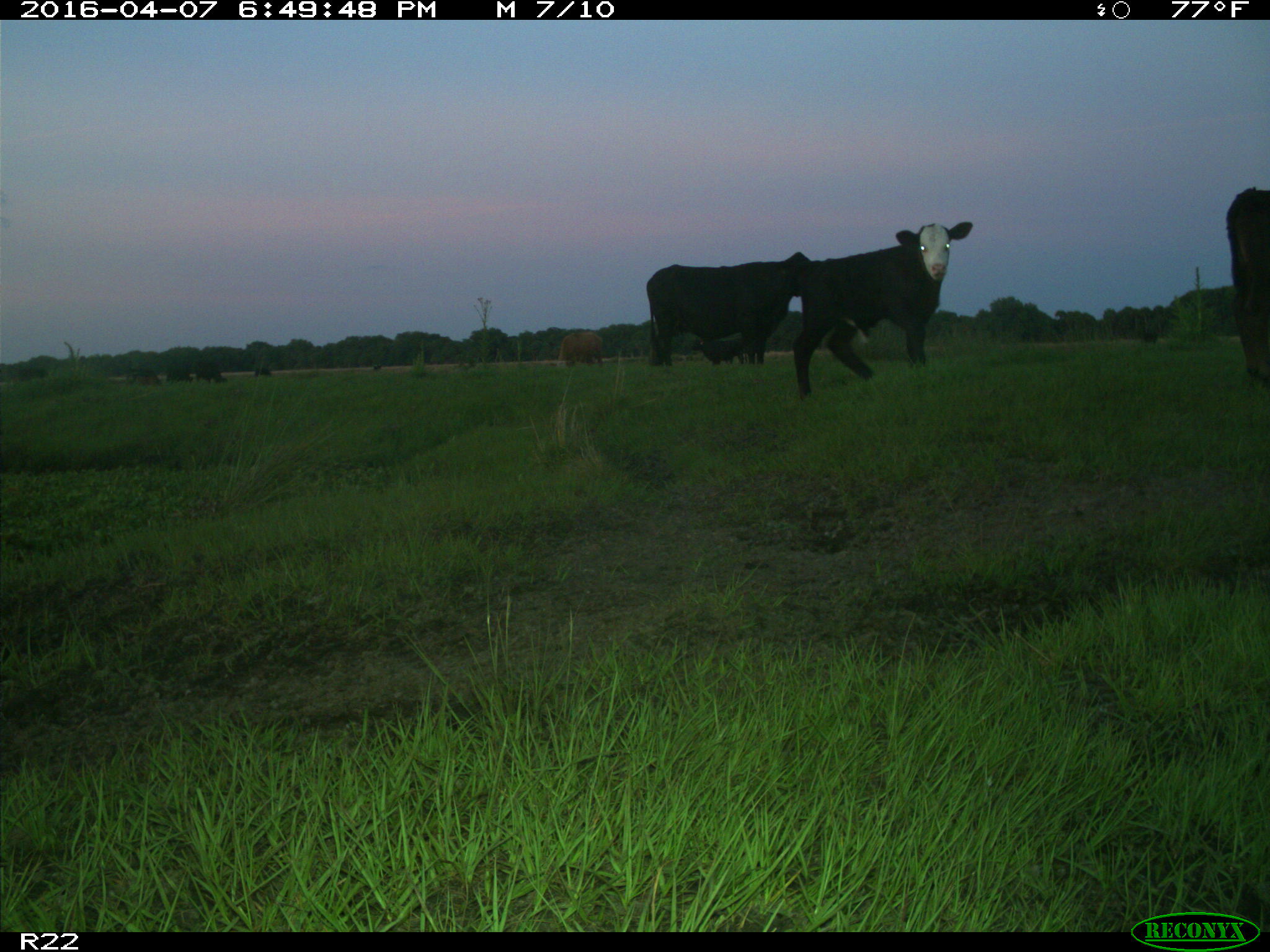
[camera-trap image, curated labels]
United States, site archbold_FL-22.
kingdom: Animalia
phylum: Chordata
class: Mammalia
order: Artiodactyla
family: Bovidae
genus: Bos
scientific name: Bos taurus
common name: domestic cow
Bos taurus (domestic cow).